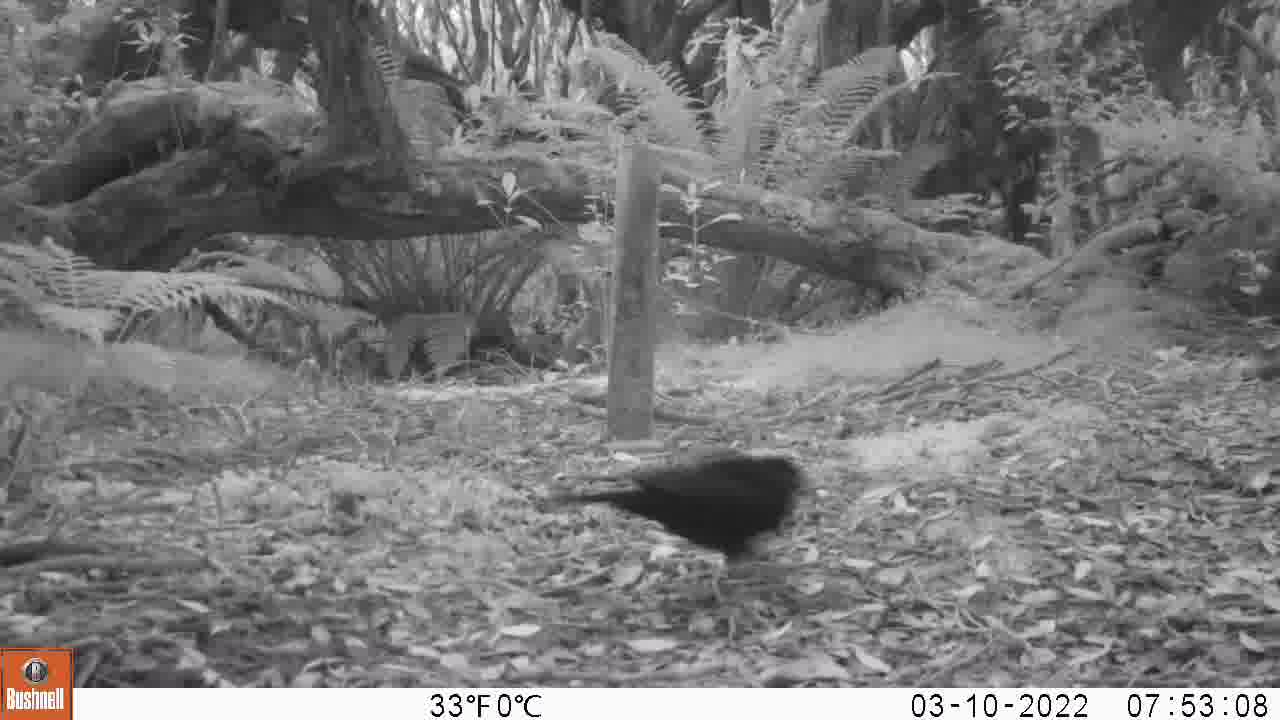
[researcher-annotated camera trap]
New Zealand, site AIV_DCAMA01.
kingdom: Animalia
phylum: Chordata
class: Aves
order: Passeriformes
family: Turdidae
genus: Turdus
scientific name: Turdus merula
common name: eurasian blackbird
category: blackbird